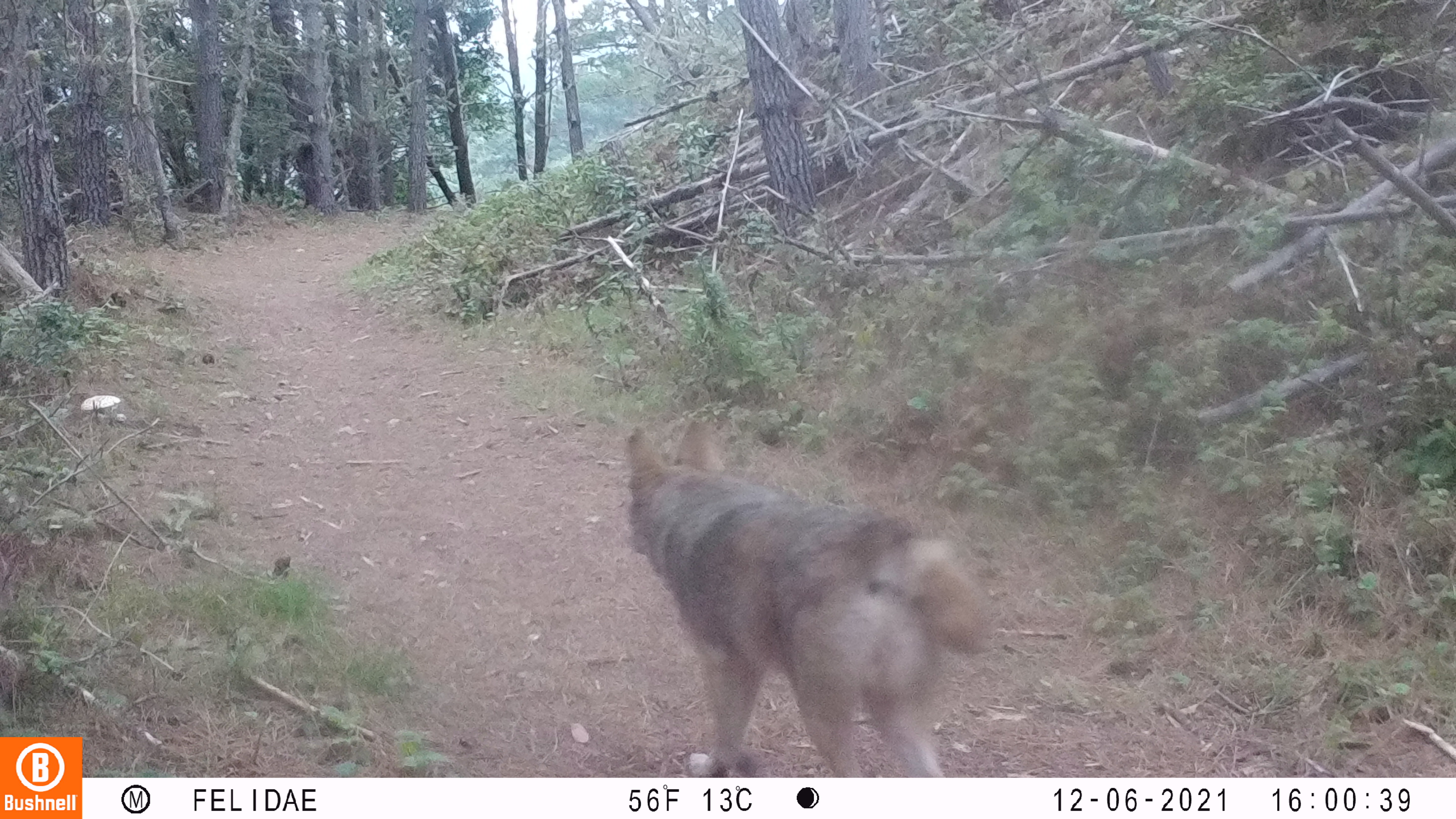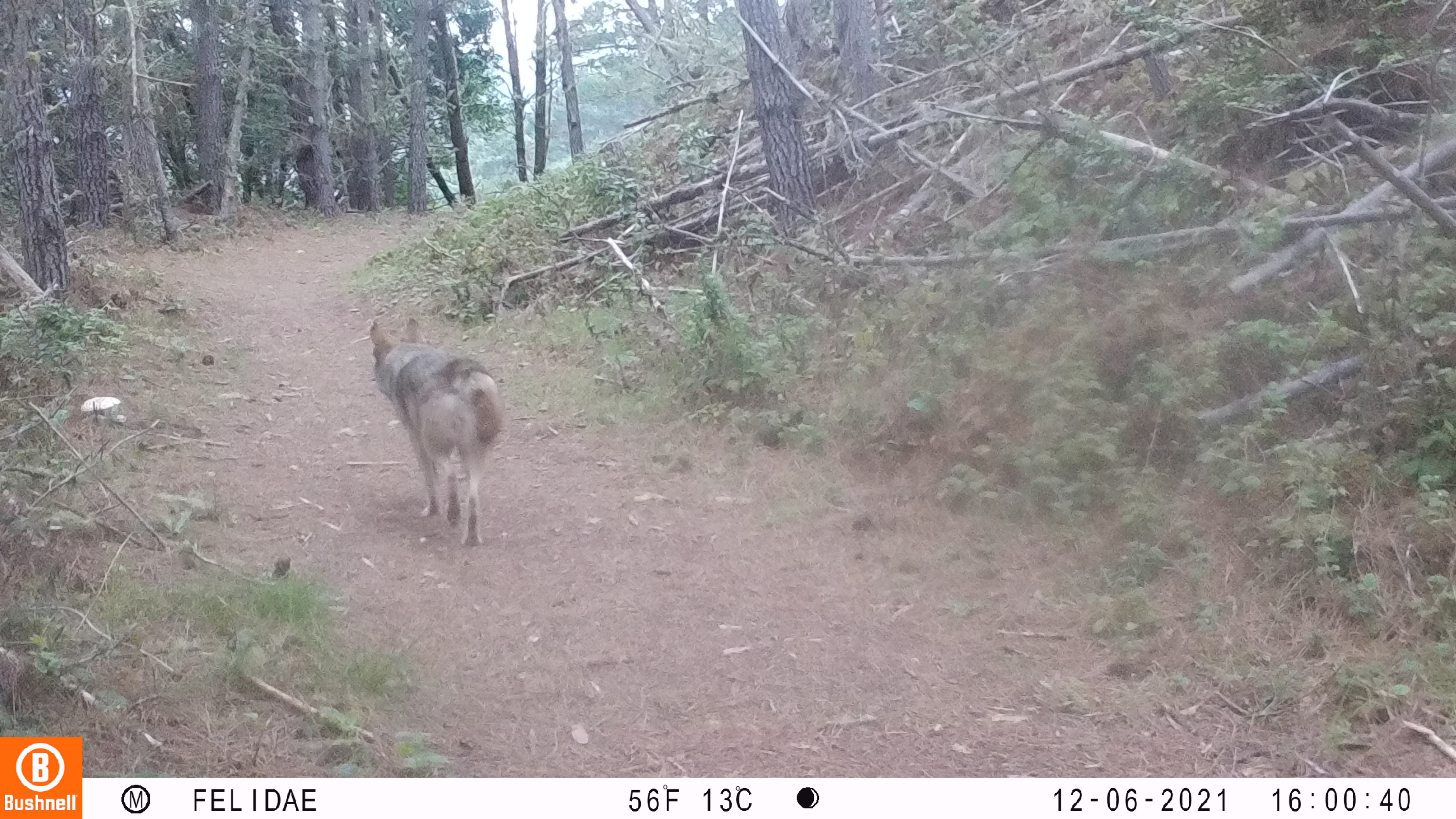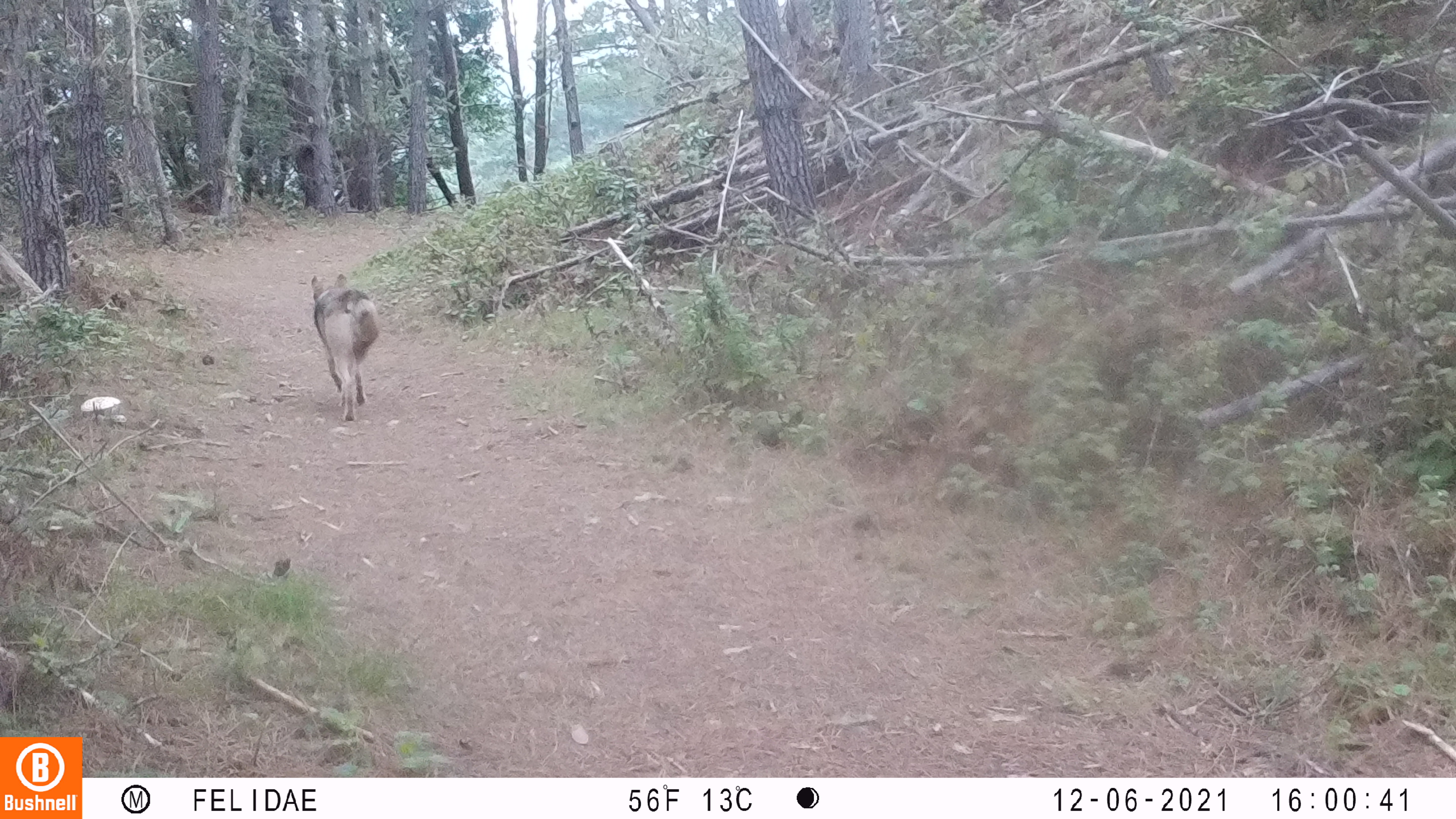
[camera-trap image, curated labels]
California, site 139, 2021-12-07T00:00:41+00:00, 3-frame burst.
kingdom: Animalia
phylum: Chordata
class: Mammalia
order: Carnivora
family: Canidae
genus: Canis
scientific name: Canis latrans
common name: coyote